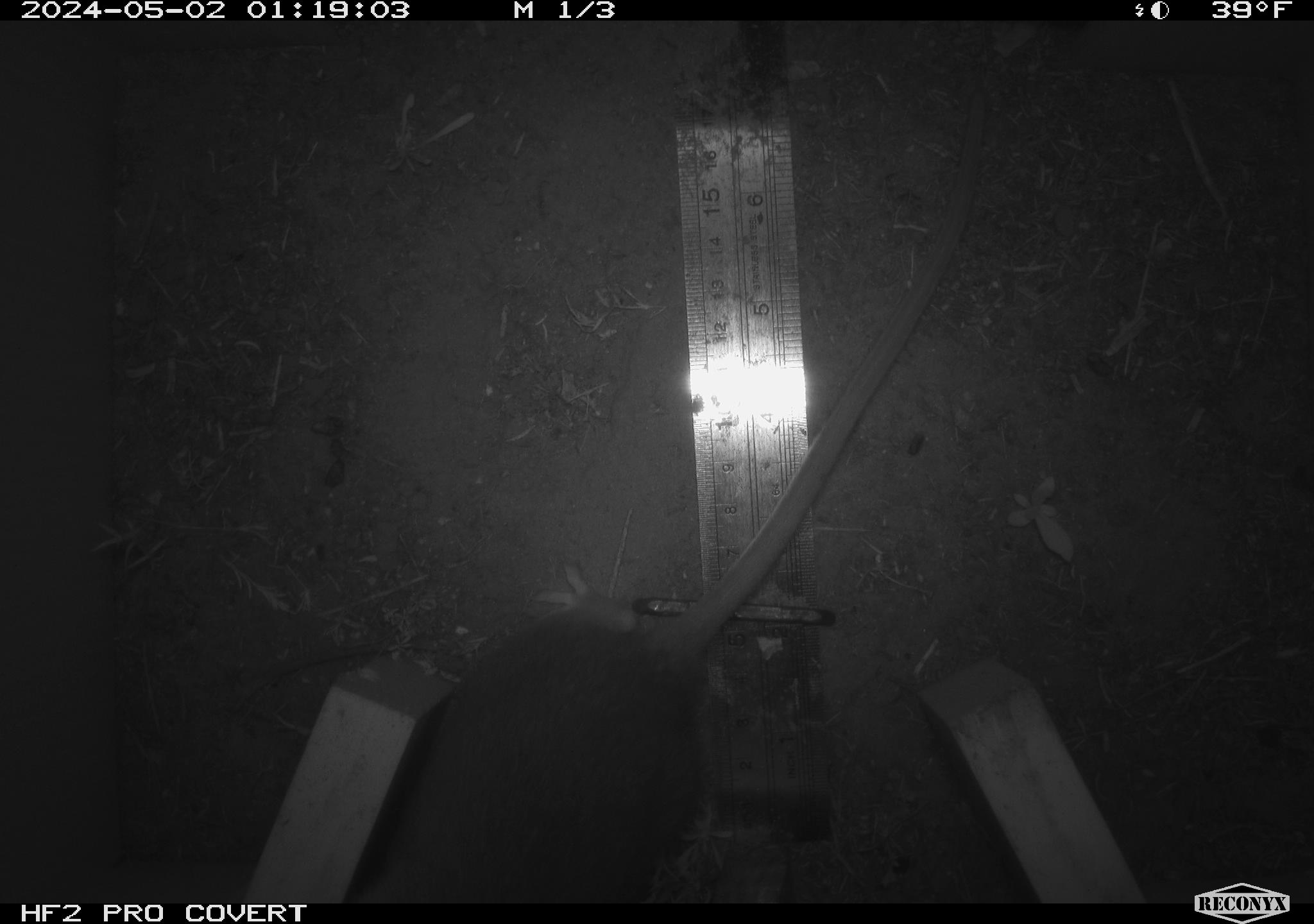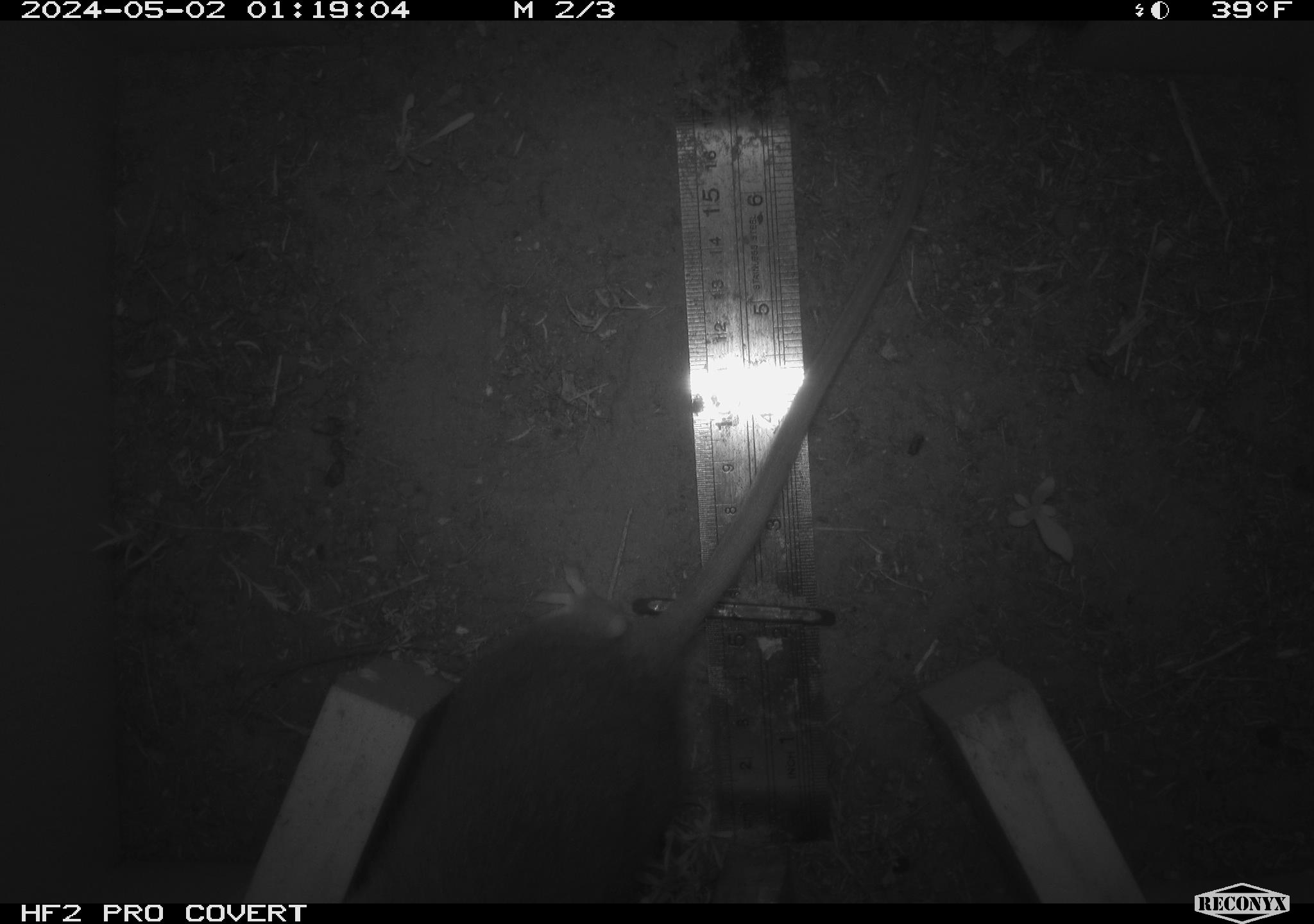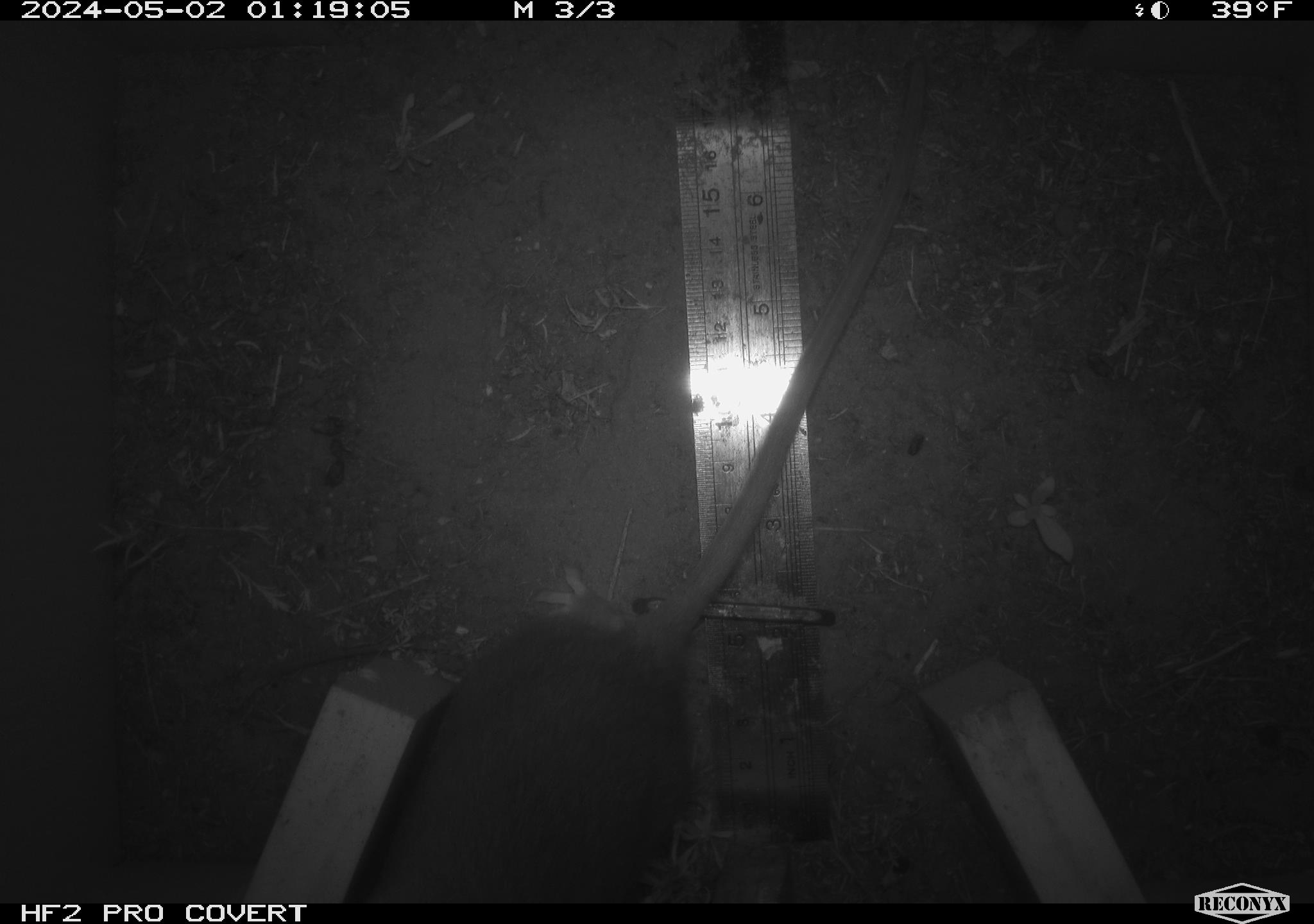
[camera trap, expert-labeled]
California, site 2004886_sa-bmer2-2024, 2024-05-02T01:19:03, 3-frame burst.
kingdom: Animalia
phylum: Chordata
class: Mammalia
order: Rodentia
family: Cricetidae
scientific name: Cricetidae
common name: hamsters, voles, lemmings, and allies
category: cricetidae family